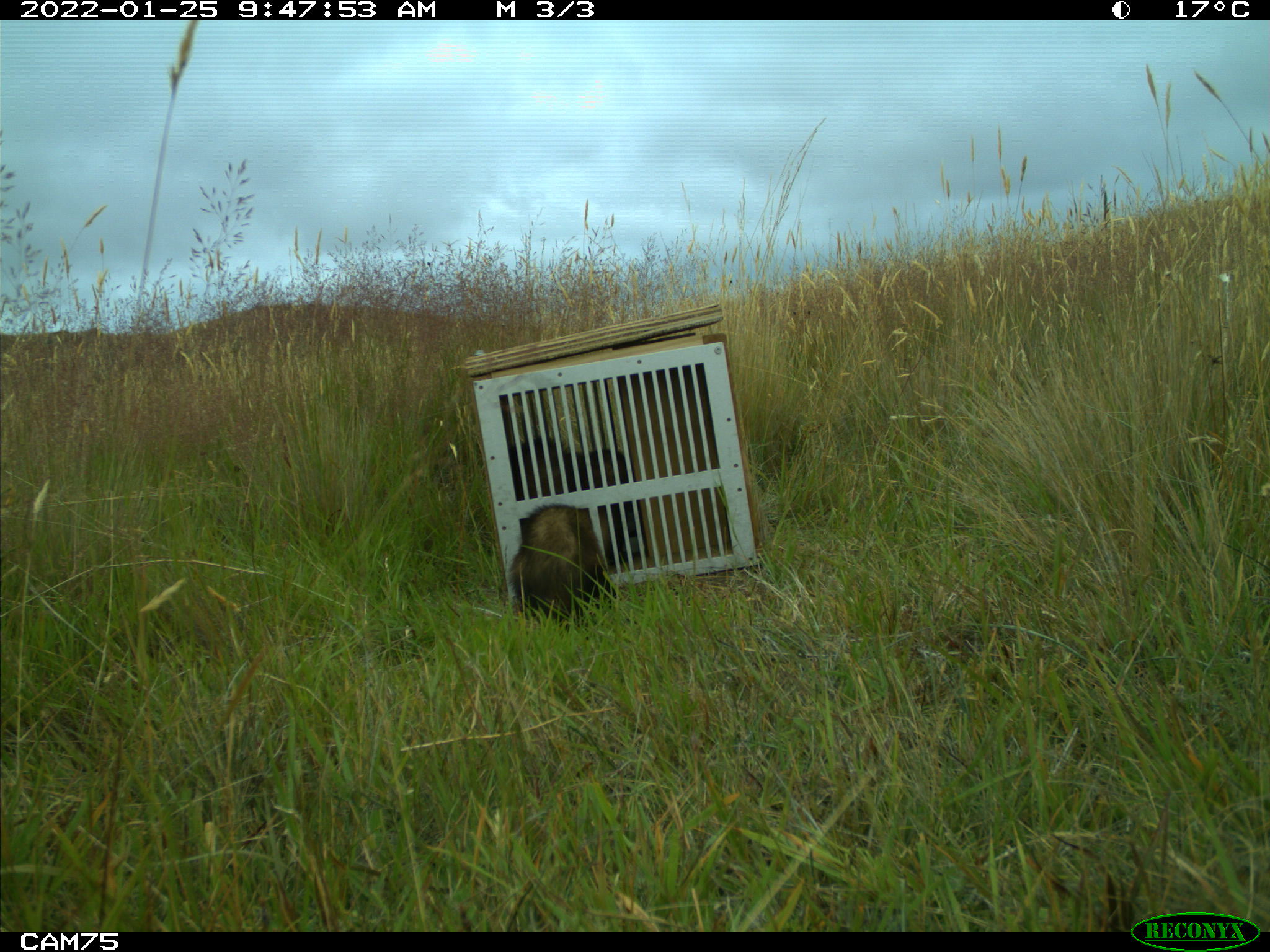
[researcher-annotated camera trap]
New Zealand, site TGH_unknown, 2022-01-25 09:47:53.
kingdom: Animalia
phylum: Chordata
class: Mammalia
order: Carnivora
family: Mustelidae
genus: Mustela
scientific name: Mustela furo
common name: ferret